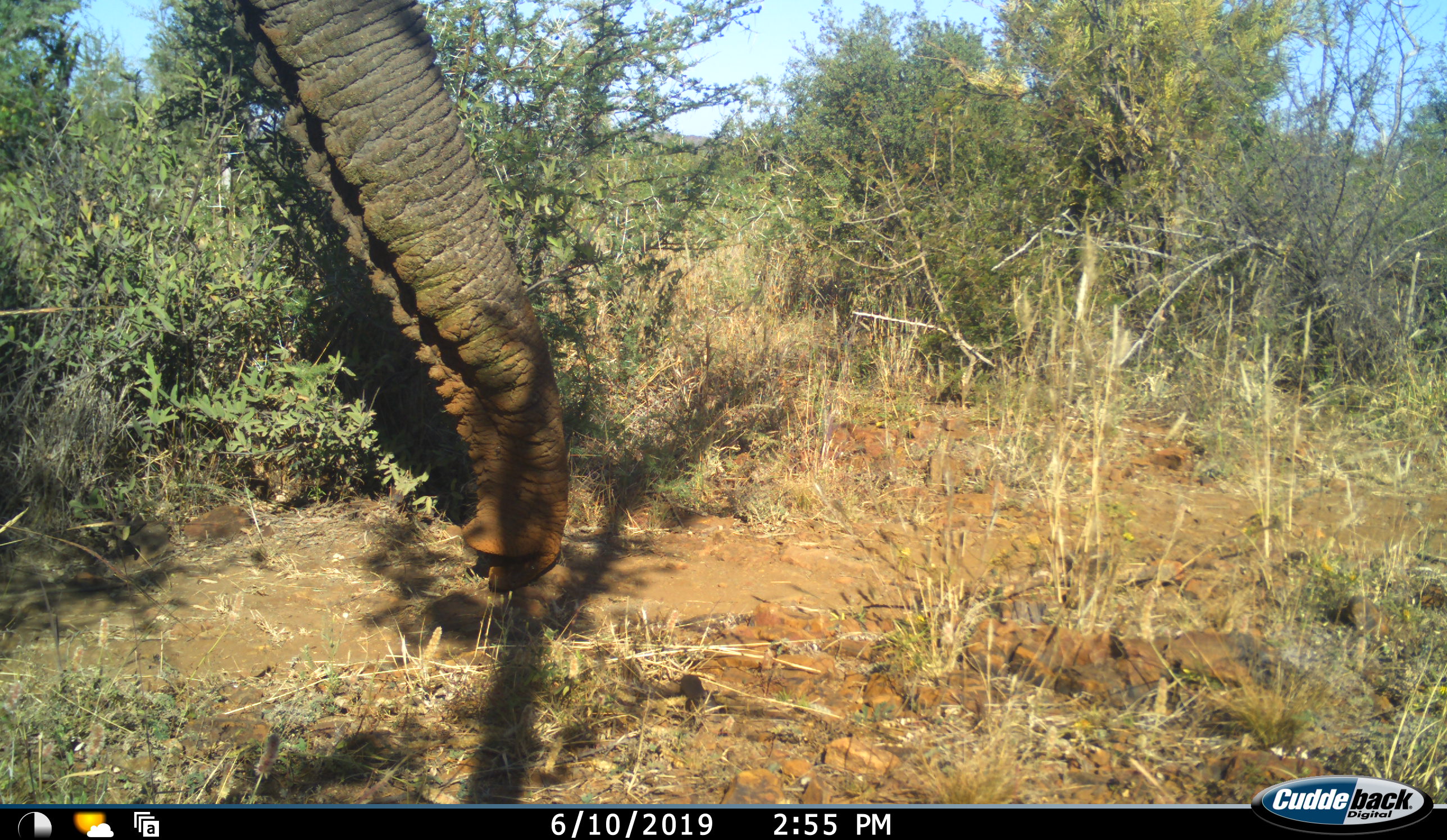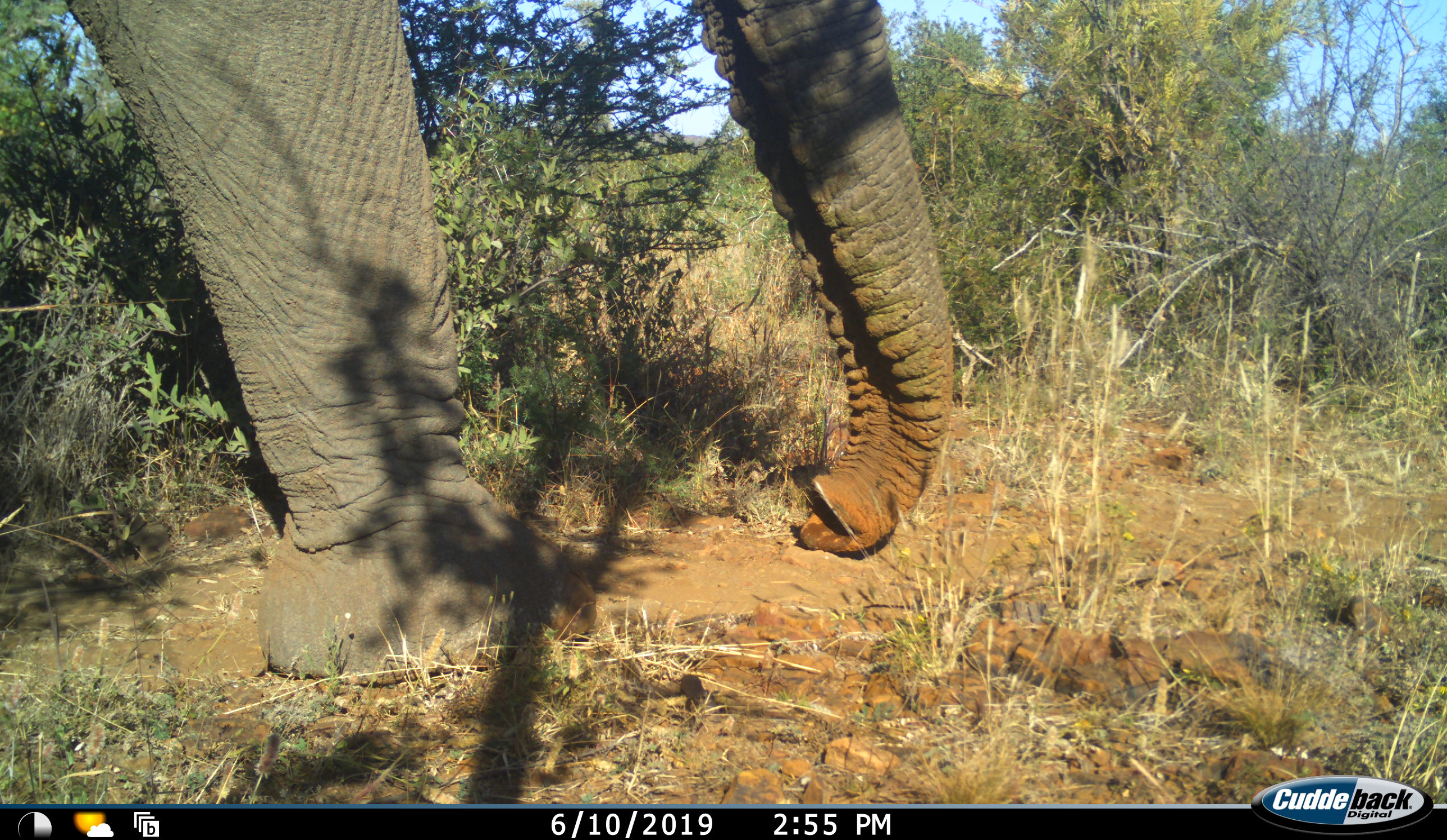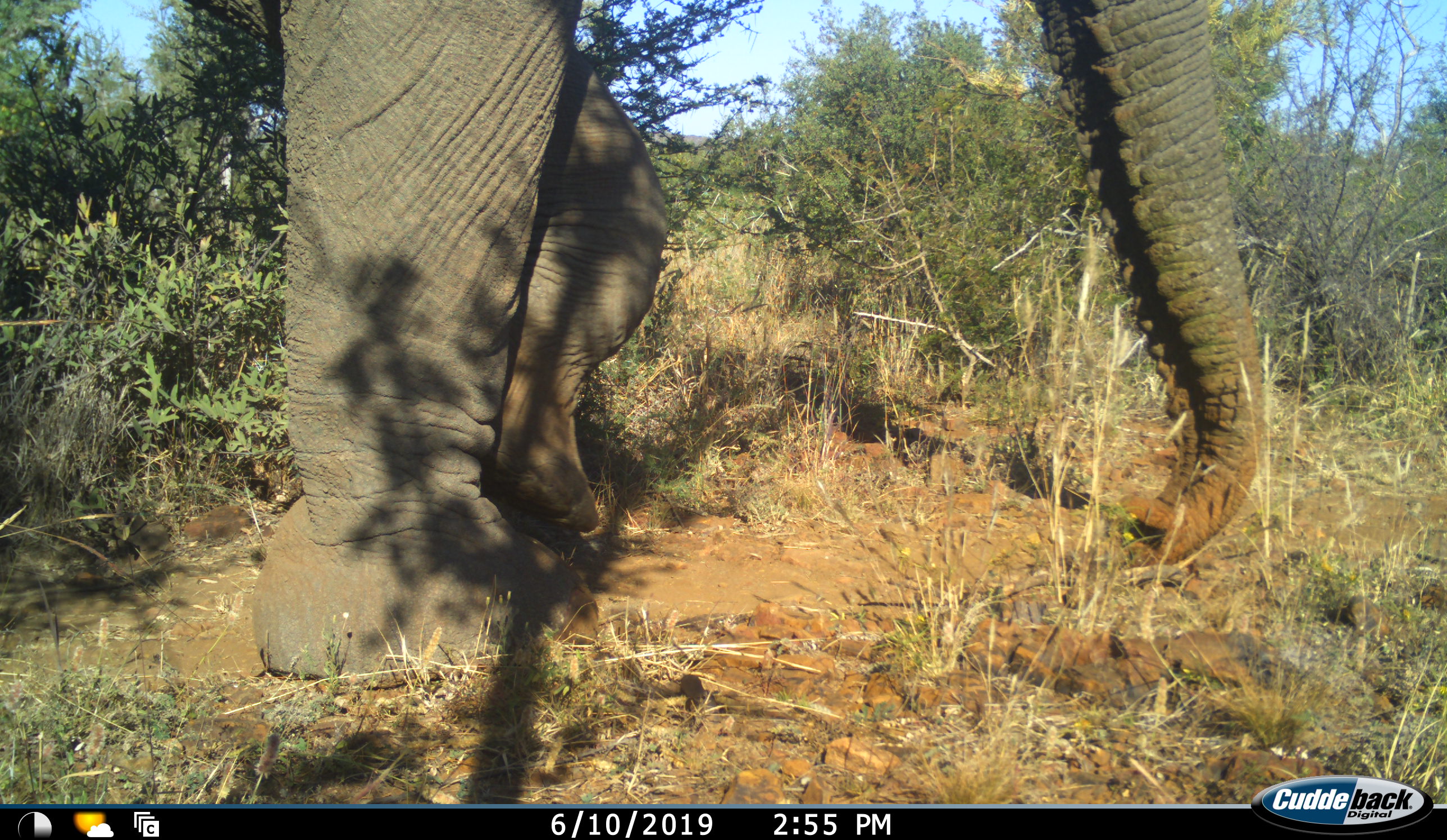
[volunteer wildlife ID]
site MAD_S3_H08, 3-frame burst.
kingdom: Animalia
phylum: Chordata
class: Mammalia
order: Proboscidea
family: Elephantidae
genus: Loxodonta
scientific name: Loxodonta africana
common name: african bush elephant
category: elephant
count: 1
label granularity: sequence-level